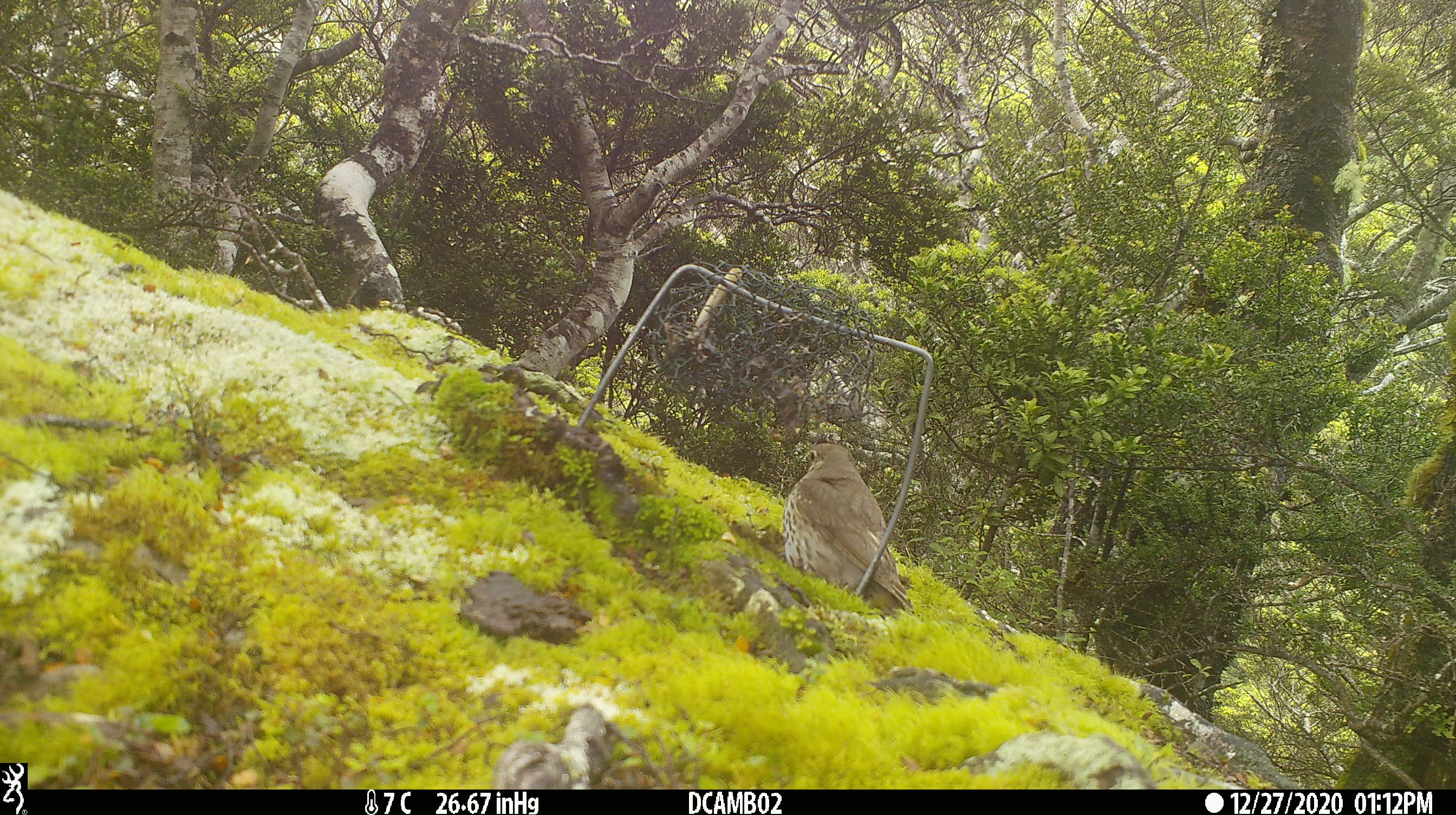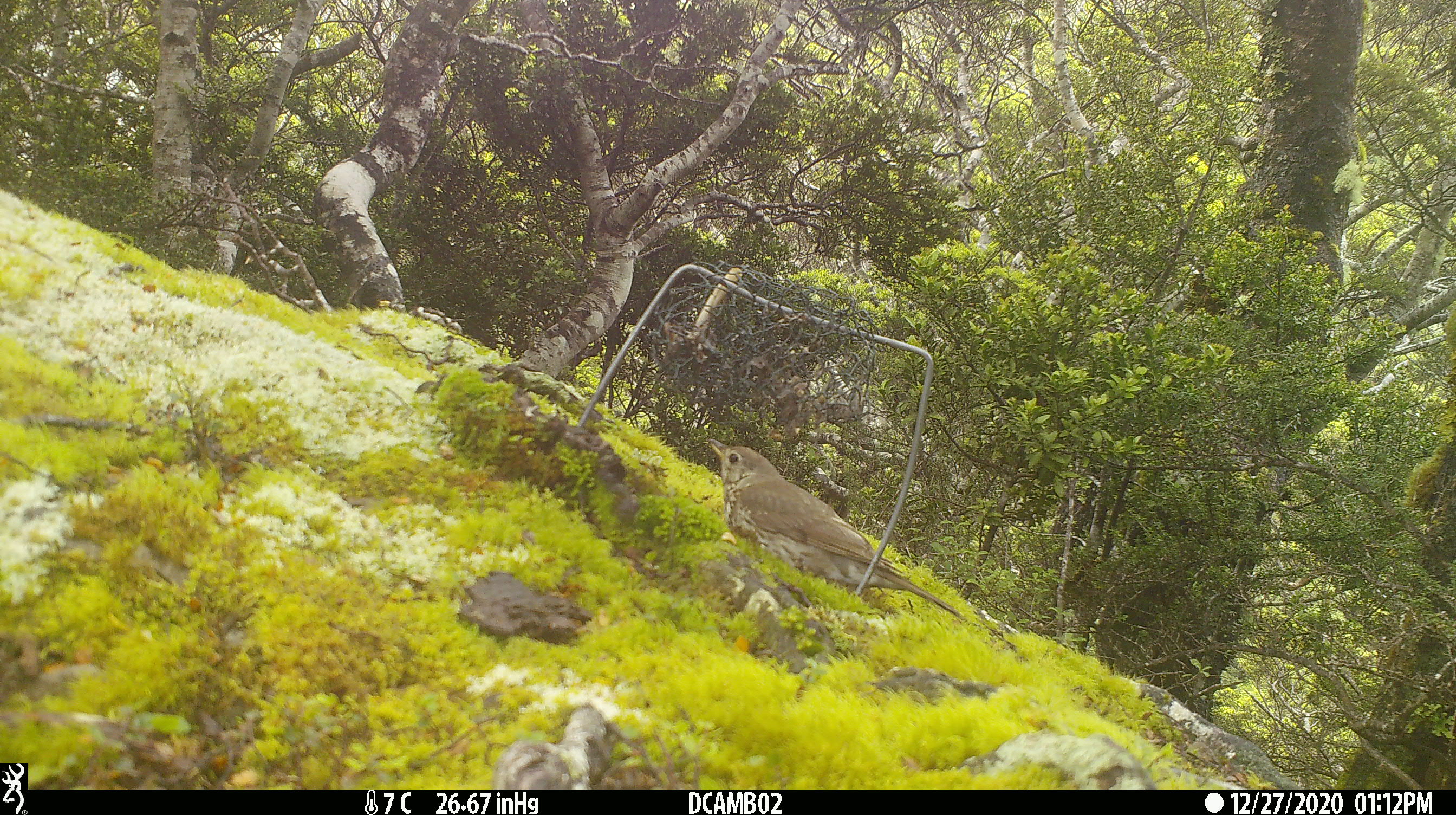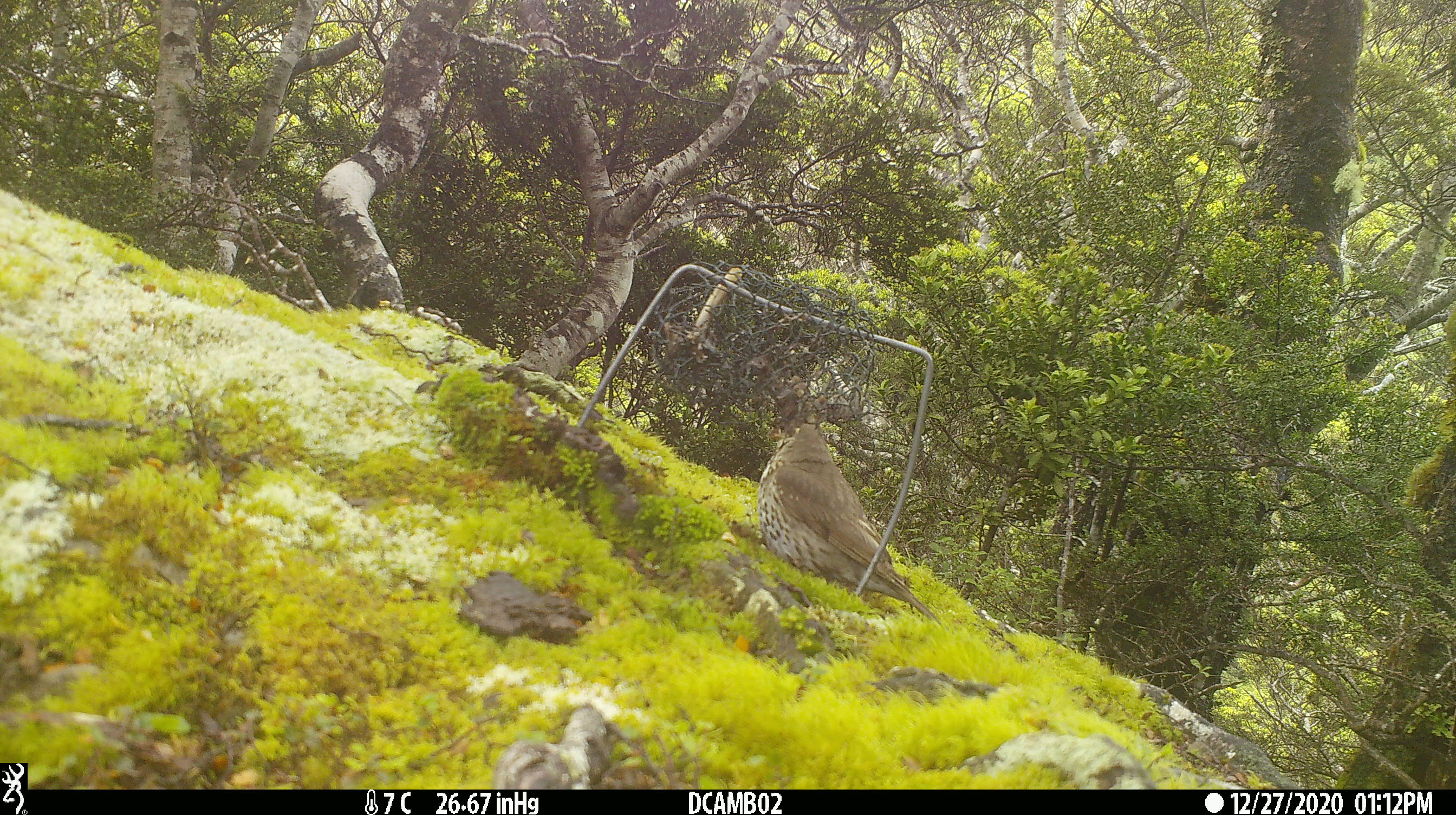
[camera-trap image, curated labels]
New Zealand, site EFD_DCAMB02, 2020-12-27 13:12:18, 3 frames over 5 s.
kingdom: Animalia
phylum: Chordata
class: Aves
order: Passeriformes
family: Turdidae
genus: Turdus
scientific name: Turdus philomelos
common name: song thrush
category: thrush